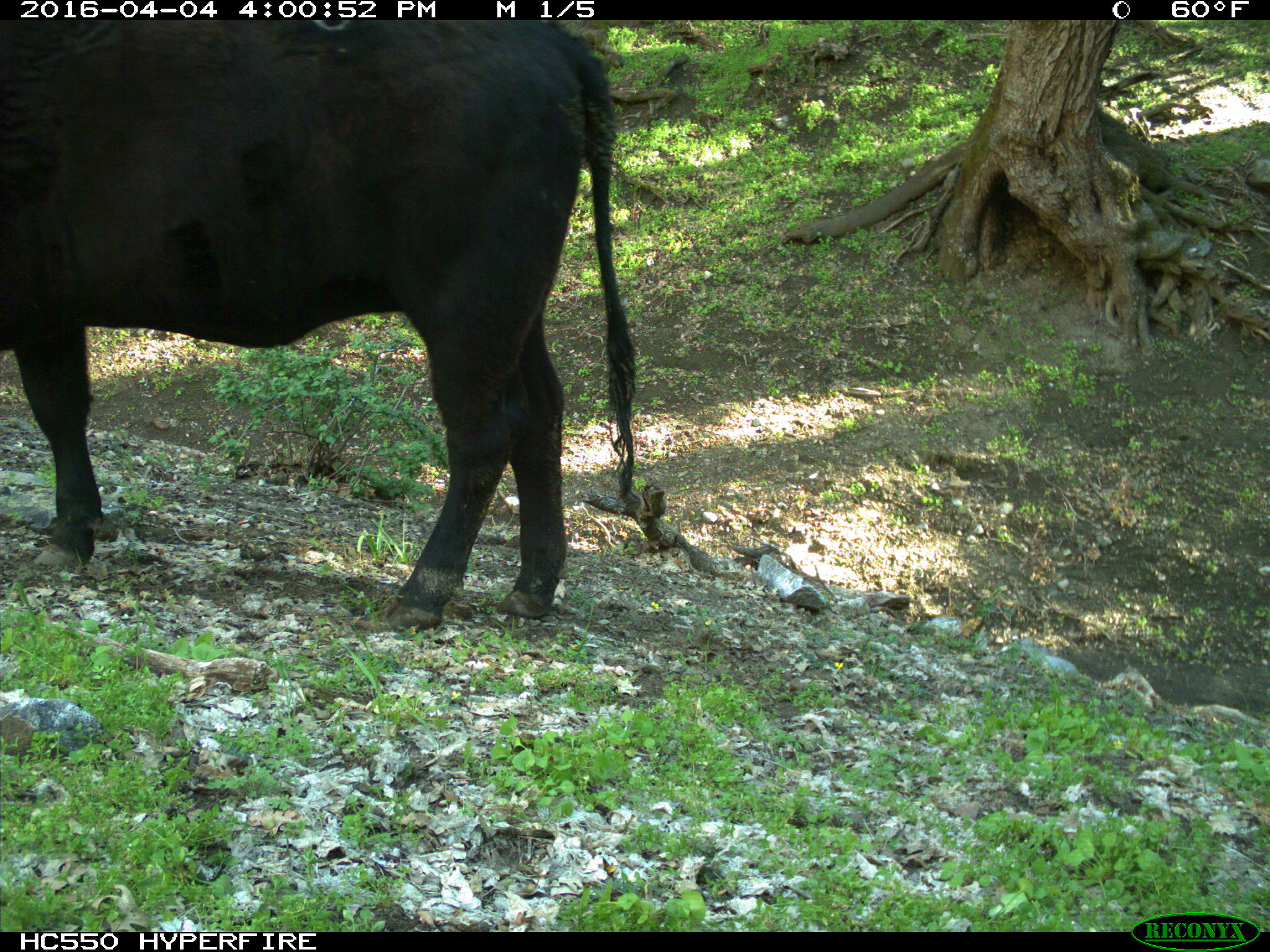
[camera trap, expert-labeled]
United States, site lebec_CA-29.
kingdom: Animalia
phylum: Chordata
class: Mammalia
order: Artiodactyla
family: Bovidae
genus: Bos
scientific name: Bos taurus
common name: domestic cow